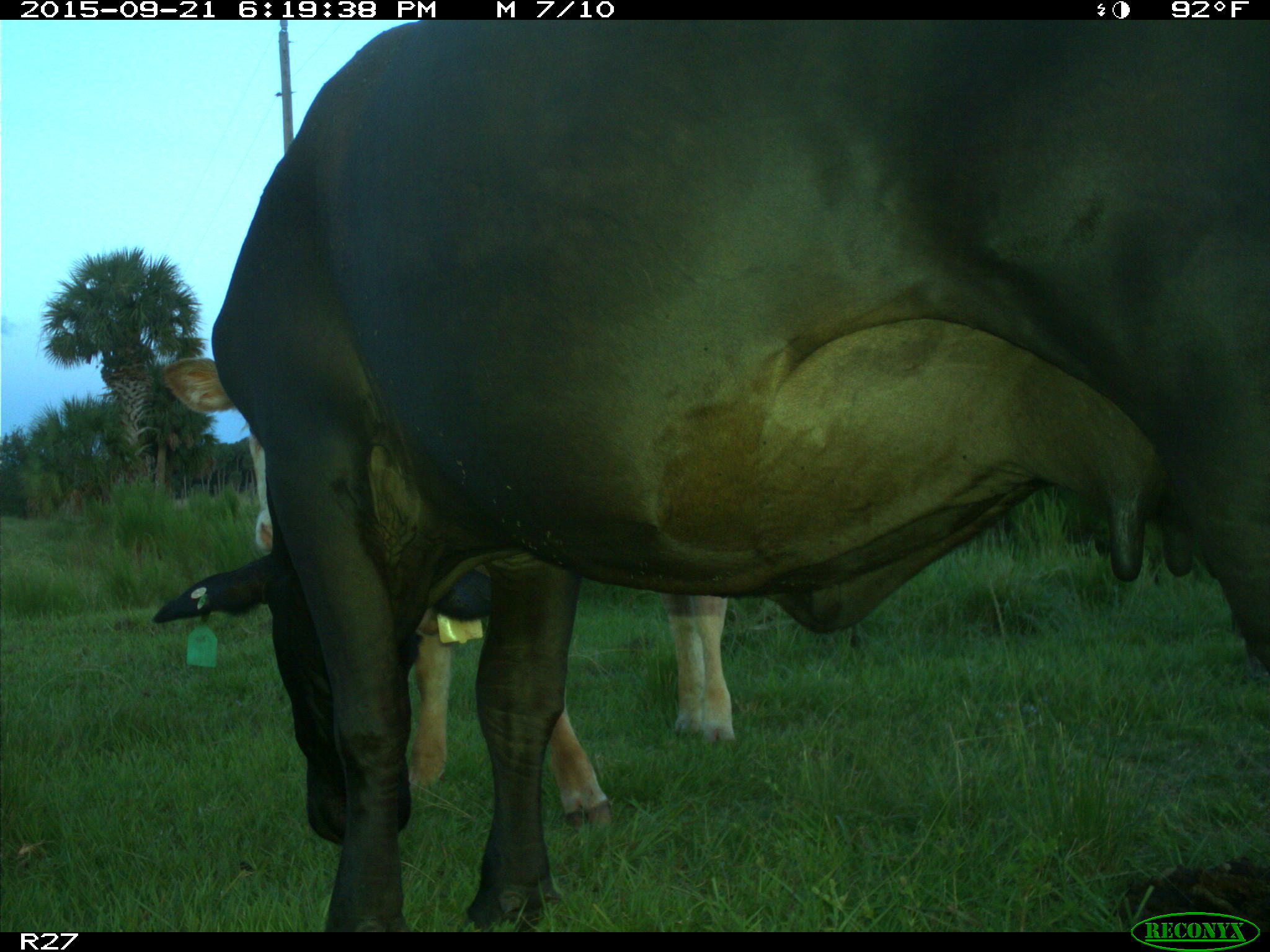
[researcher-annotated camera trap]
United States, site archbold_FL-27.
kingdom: Animalia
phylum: Chordata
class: Mammalia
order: Artiodactyla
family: Bovidae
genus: Bos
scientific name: Bos taurus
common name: domestic cow